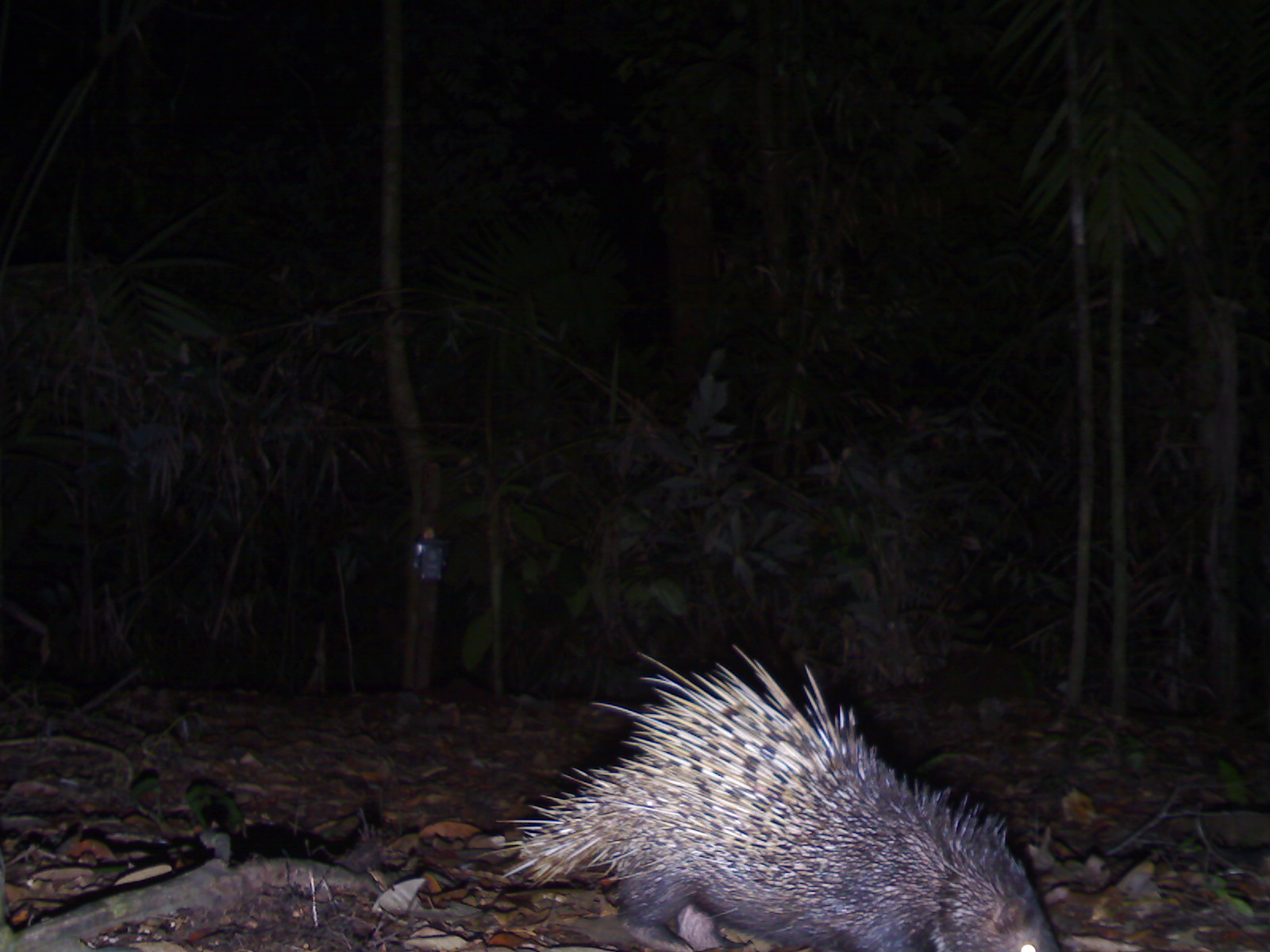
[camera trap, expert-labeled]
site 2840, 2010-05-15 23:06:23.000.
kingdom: Animalia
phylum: Chordata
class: Mammalia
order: Rodentia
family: Hystricidae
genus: Hystrix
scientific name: Hystrix brachyura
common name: east asian porcupine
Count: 1.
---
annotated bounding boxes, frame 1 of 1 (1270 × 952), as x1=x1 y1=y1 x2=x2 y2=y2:
hystrix brachyura: x1=482 y1=638 x2=1062 y2=950